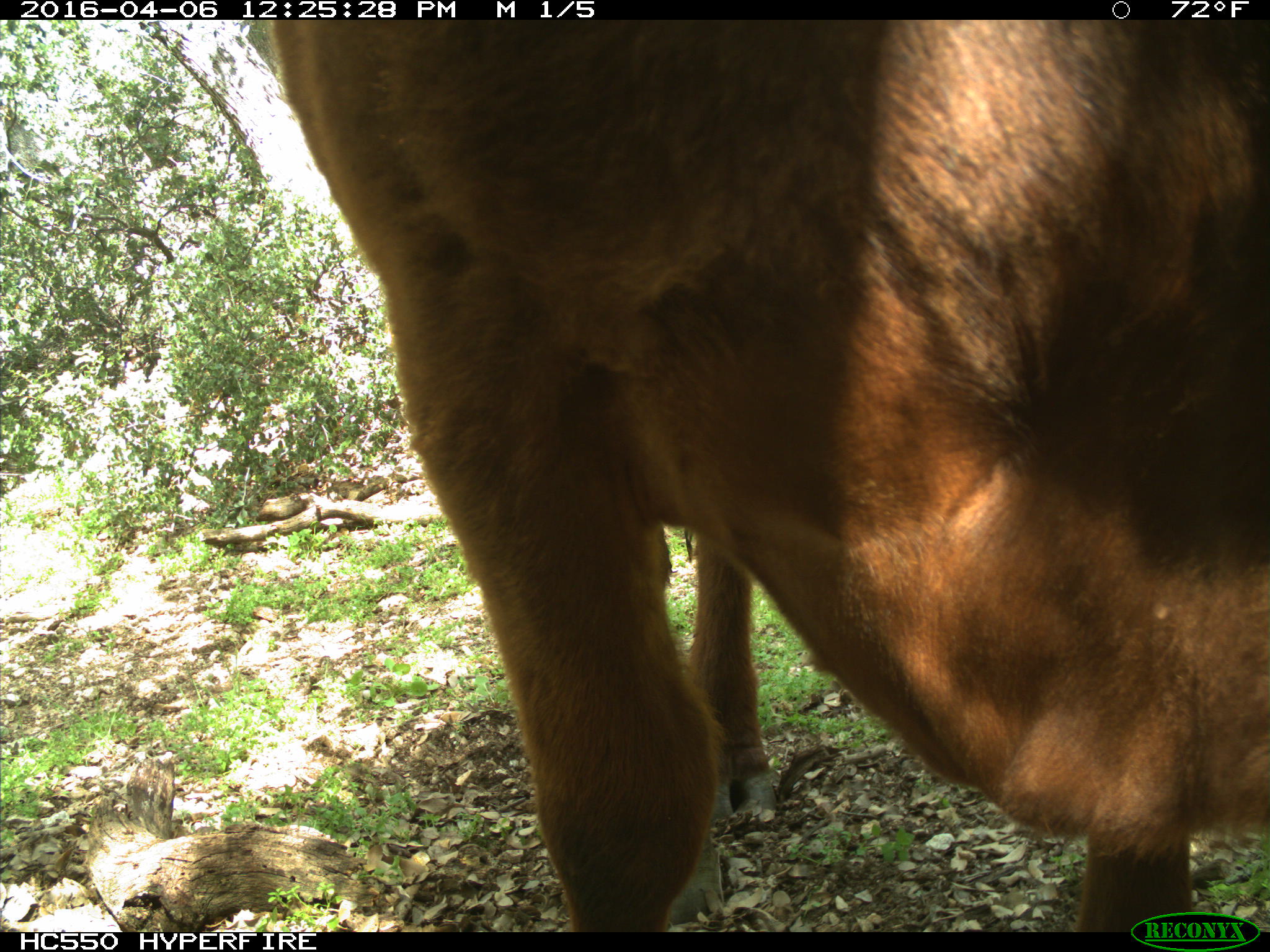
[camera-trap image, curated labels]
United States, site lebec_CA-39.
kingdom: Animalia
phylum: Chordata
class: Mammalia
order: Artiodactyla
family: Bovidae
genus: Bos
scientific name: Bos taurus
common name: domestic cow